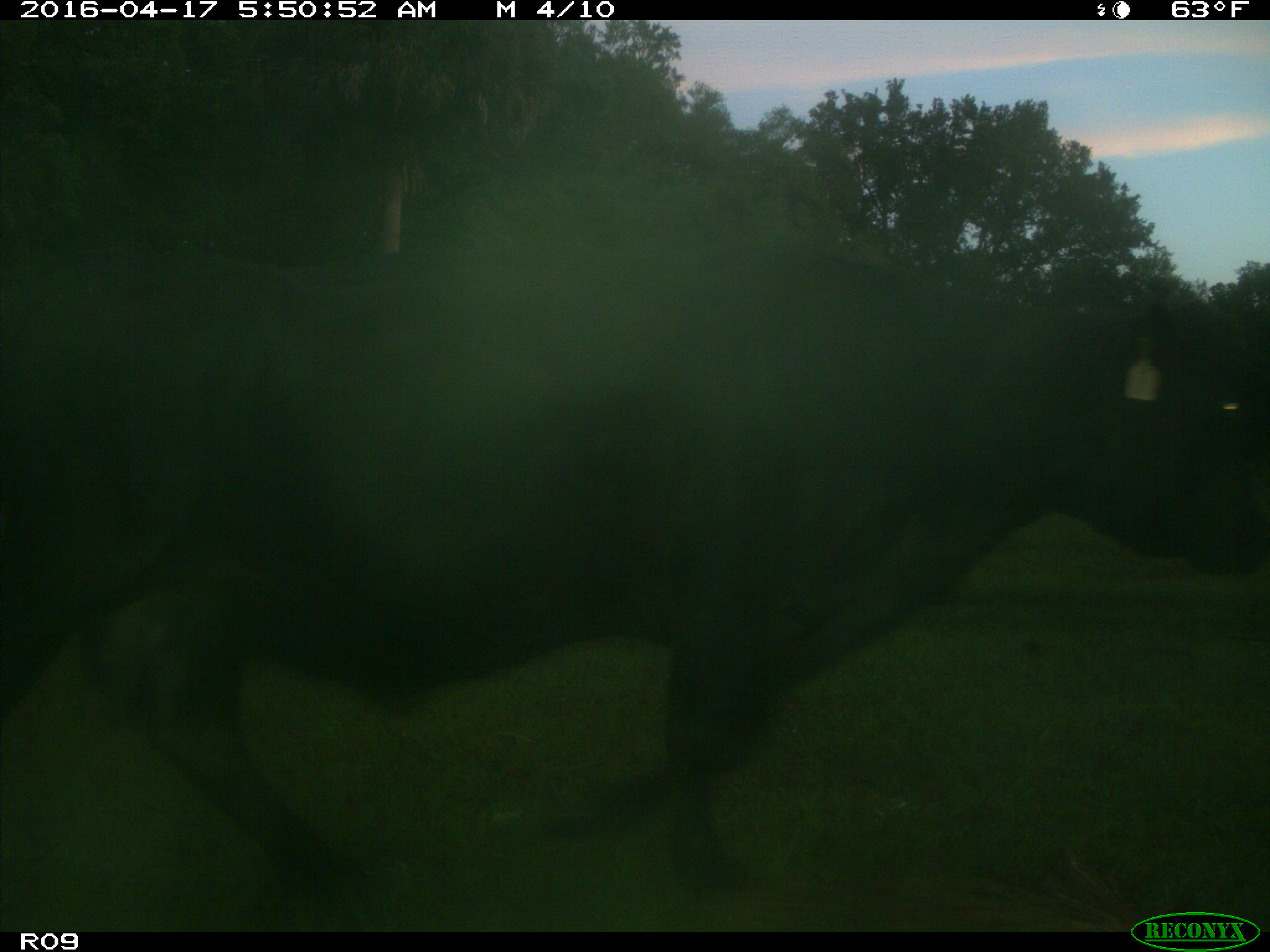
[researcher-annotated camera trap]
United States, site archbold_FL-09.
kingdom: Animalia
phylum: Chordata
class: Mammalia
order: Artiodactyla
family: Bovidae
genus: Bos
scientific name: Bos taurus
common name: domestic cow